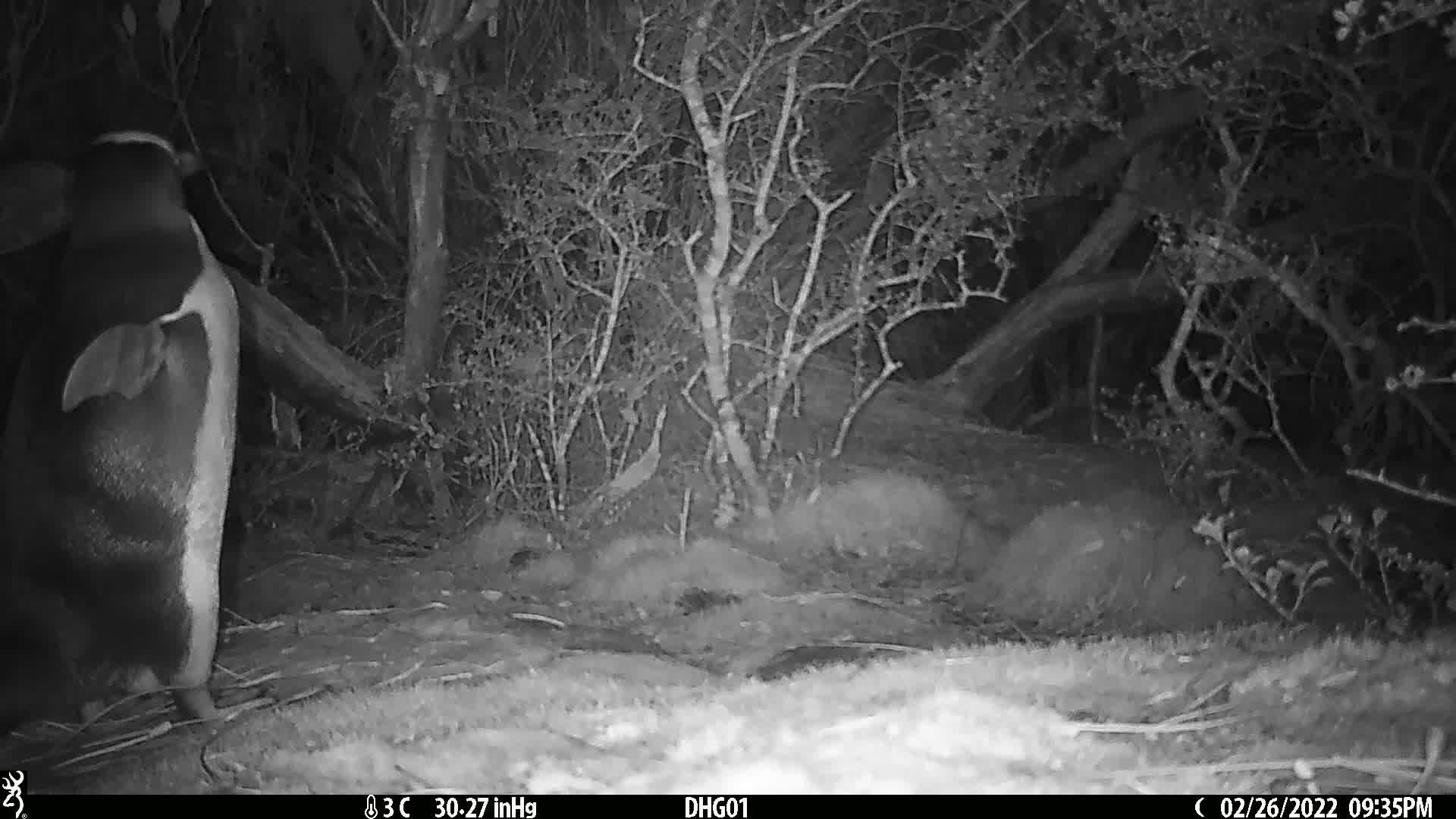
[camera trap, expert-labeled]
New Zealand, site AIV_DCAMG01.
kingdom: Animalia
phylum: Chordata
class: Aves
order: Sphenisciformes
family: Spheniscidae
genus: Megadyptes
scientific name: Megadyptes antipodes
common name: yellow-eyed penguin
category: yellow eyed penguin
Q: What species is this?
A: Yellow eyed penguin (yellow-eyed penguin) (Megadyptes antipodes).